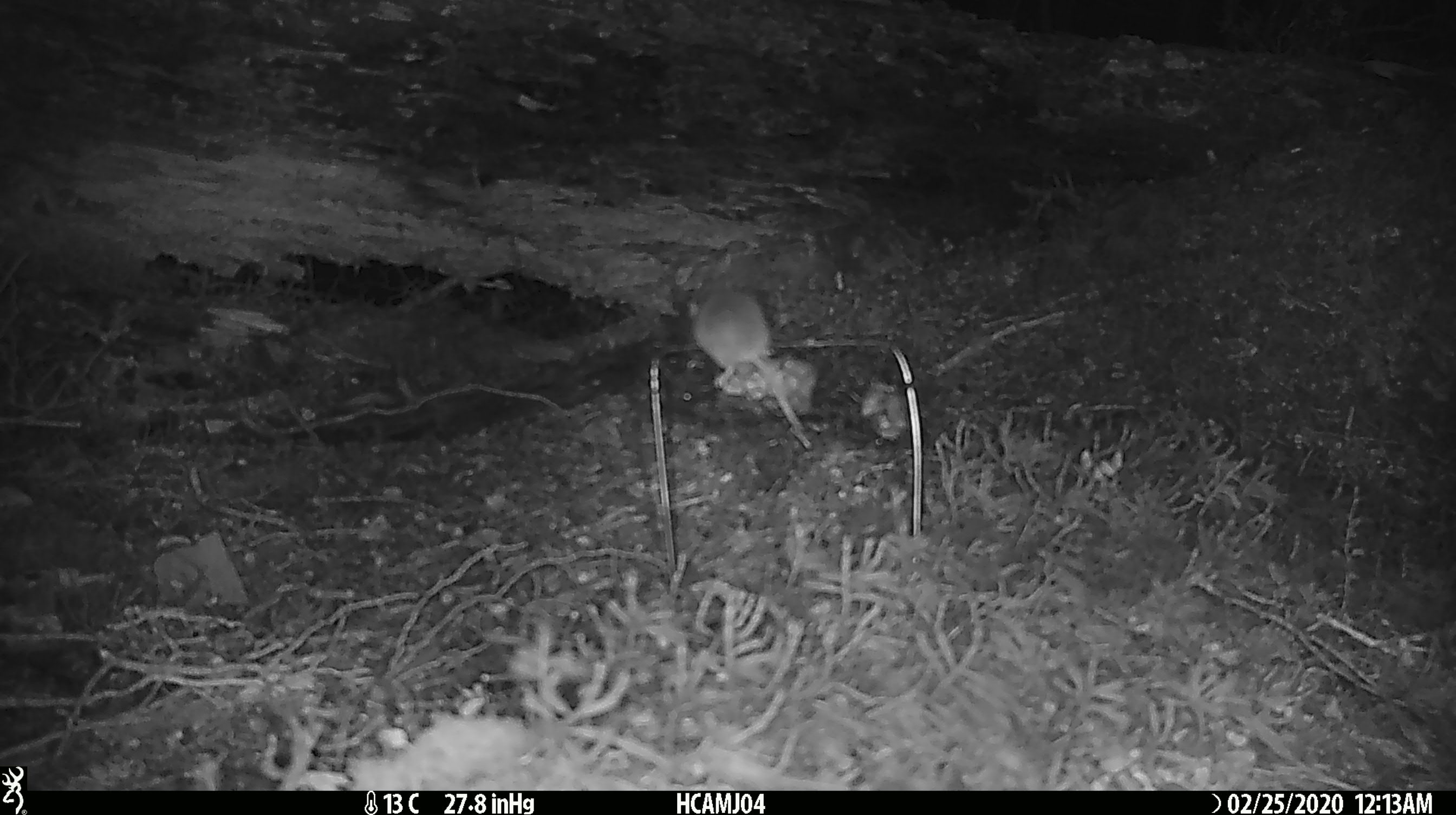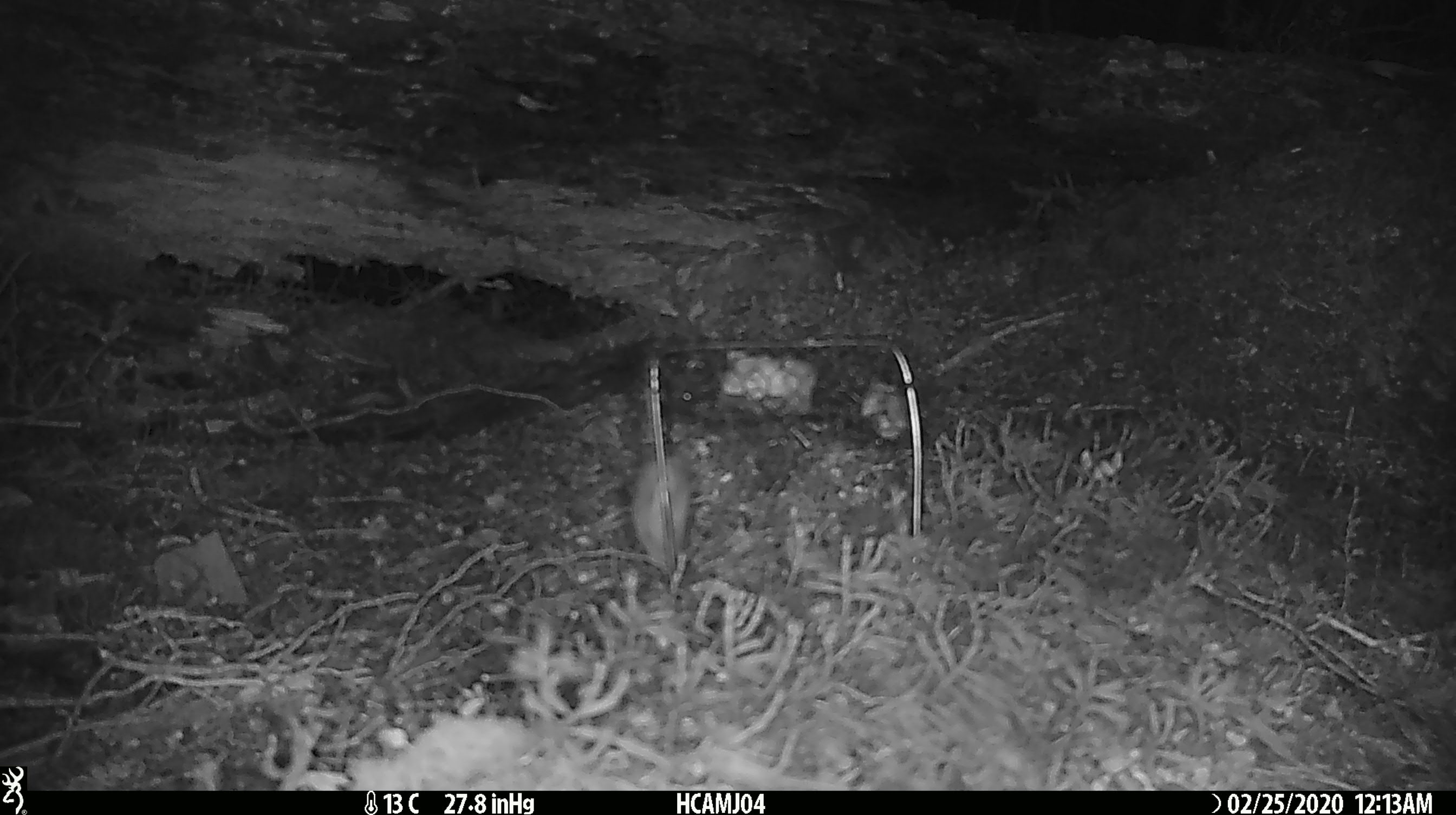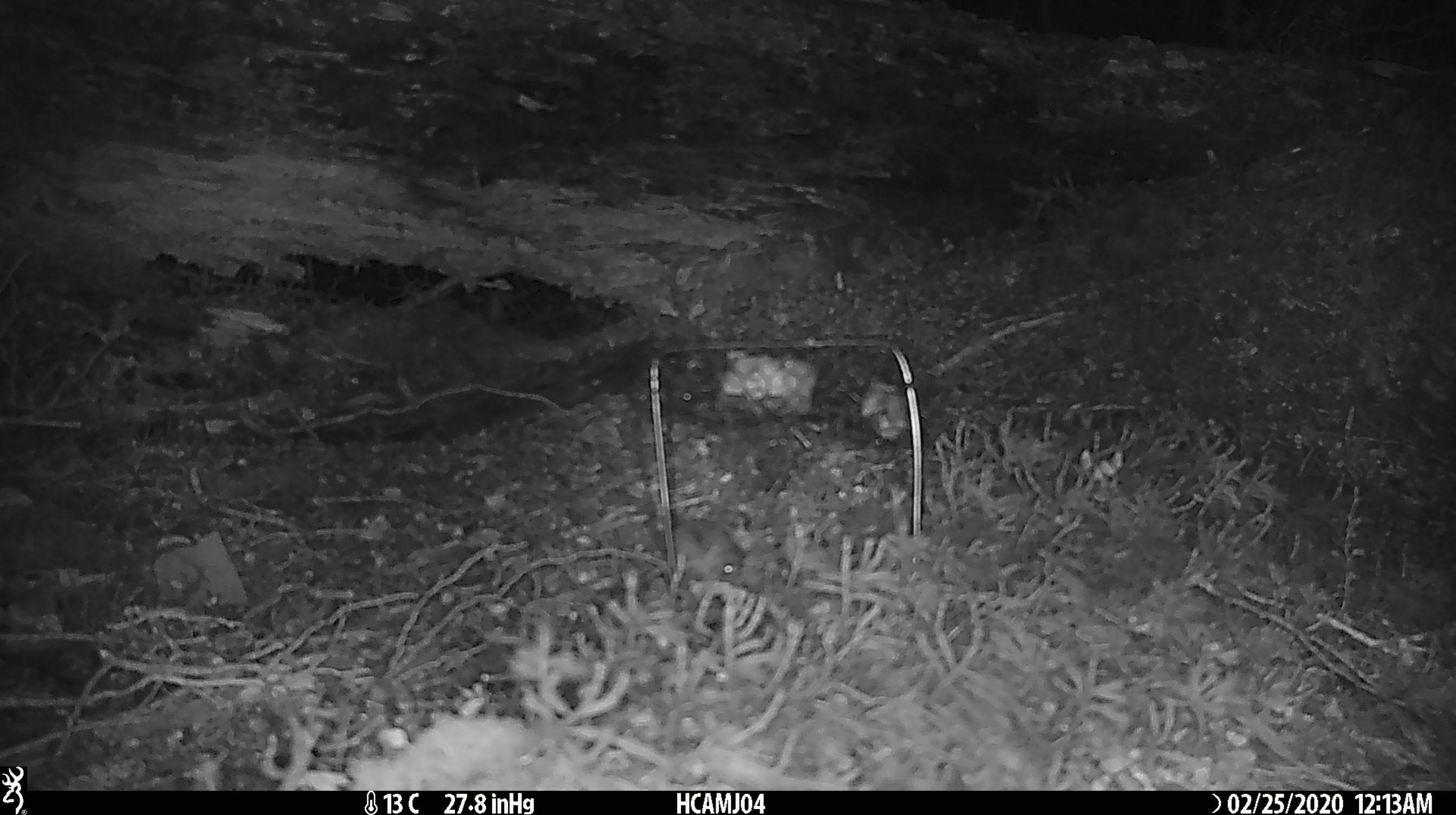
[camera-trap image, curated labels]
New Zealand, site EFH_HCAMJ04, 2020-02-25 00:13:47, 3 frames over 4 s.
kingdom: Animalia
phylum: Chordata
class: Mammalia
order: Rodentia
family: Muridae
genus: Mus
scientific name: Mus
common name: mouse